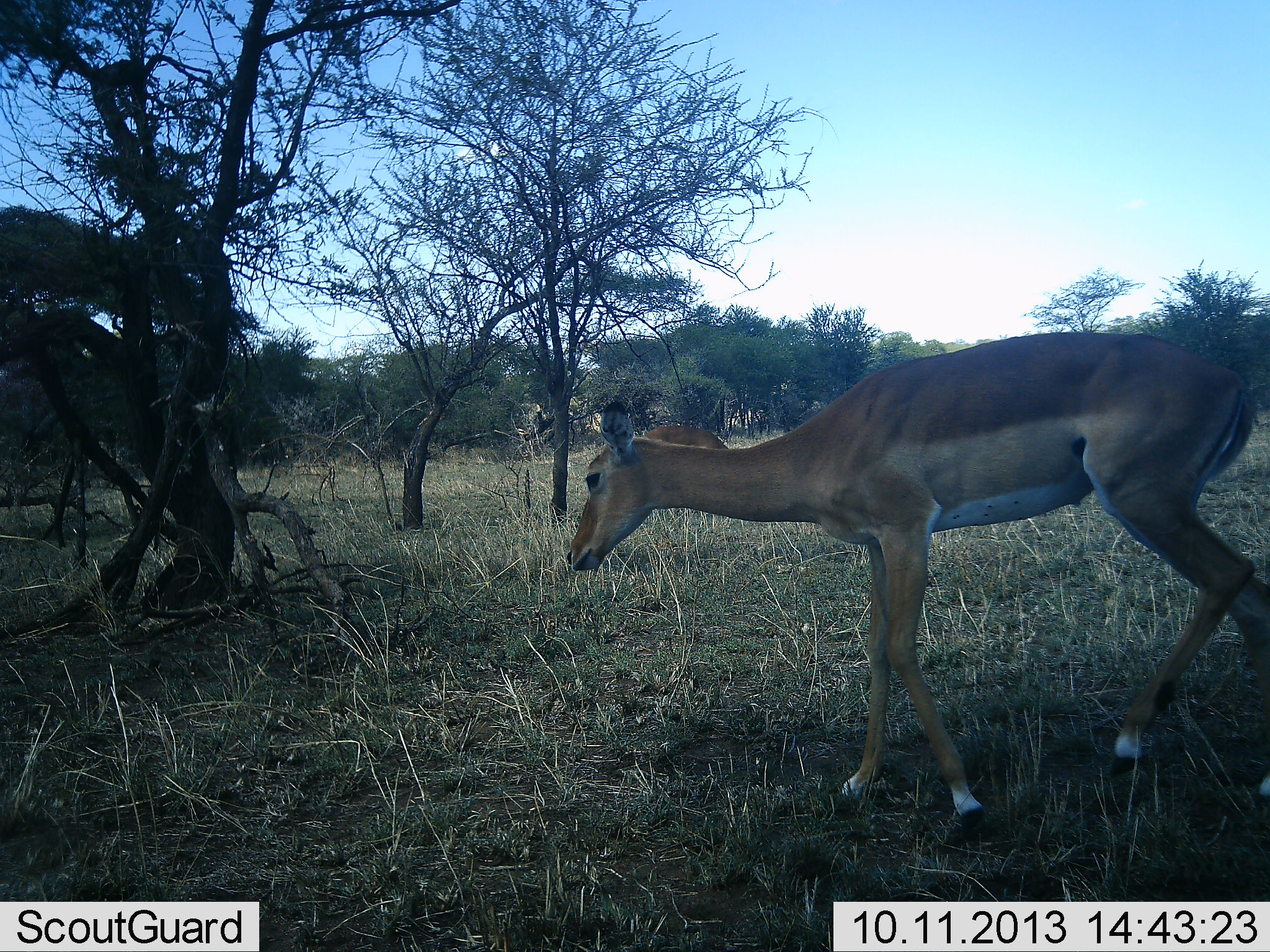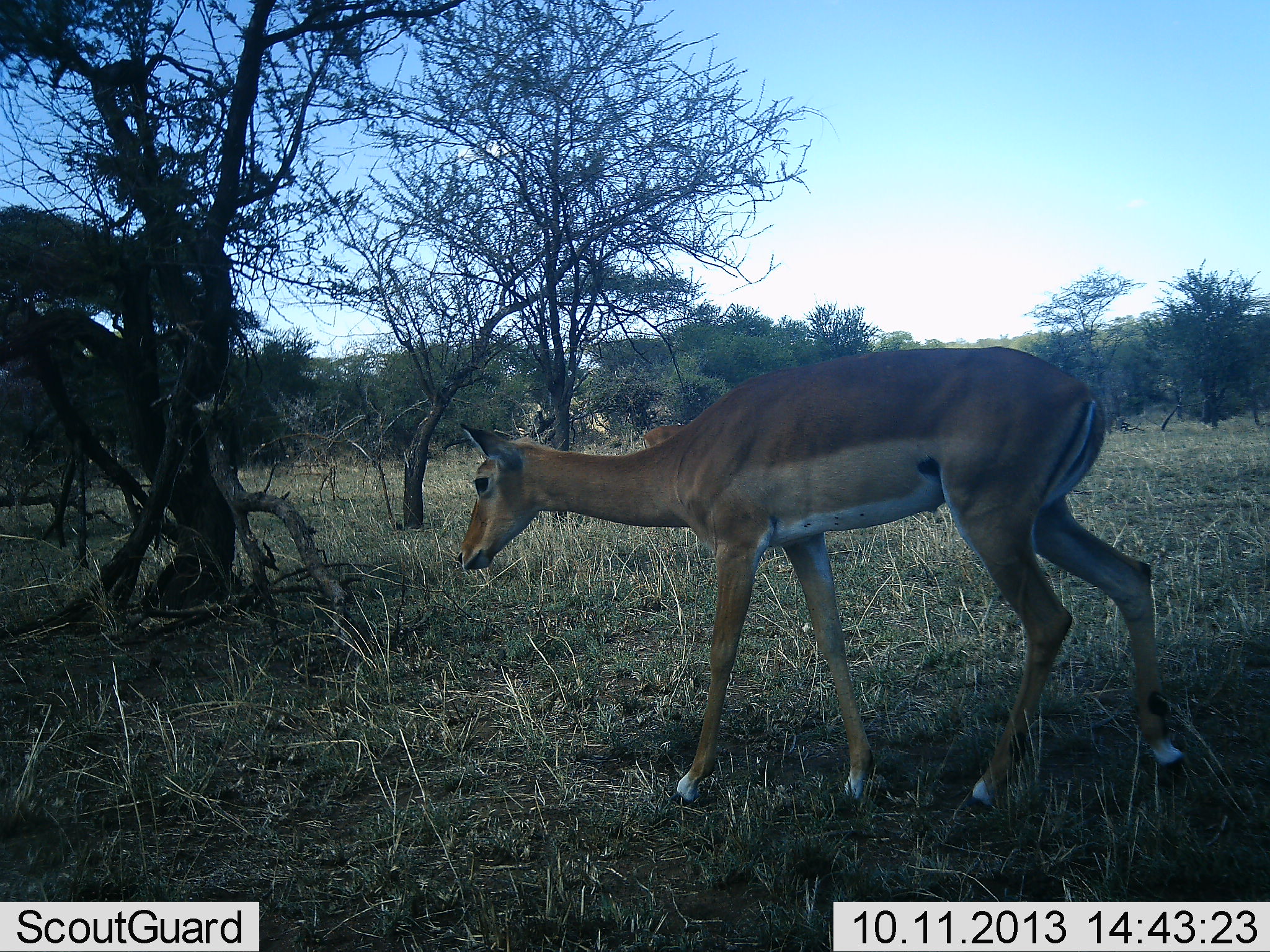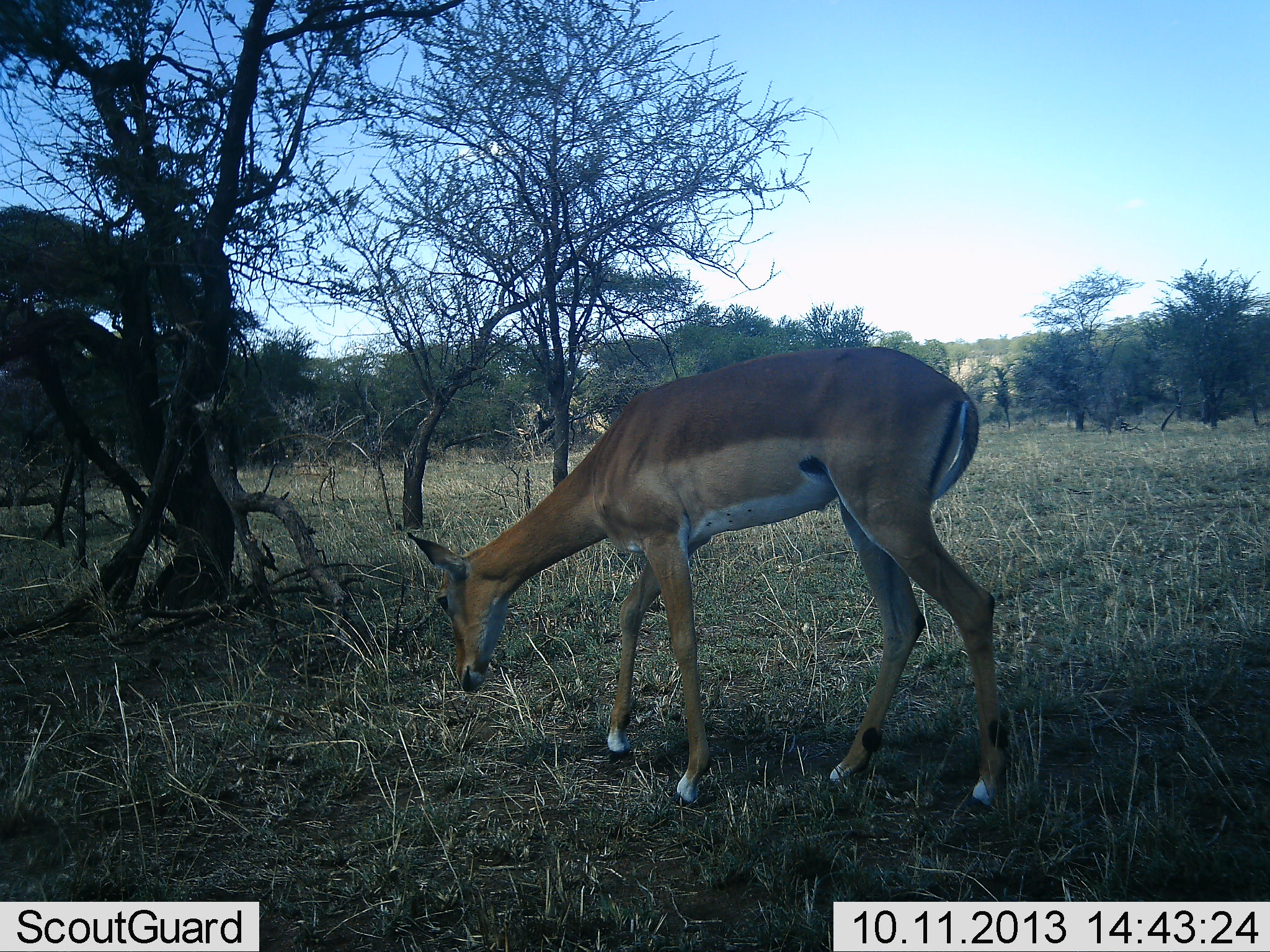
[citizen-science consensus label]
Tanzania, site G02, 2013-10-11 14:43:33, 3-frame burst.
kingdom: Animalia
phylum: Chordata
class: Mammalia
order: Artiodactyla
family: Bovidae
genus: Aepyceros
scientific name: Aepyceros melampus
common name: impala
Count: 1.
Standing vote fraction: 20%.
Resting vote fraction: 0%.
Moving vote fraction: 90%.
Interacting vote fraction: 0%.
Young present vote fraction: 10%.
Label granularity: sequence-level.